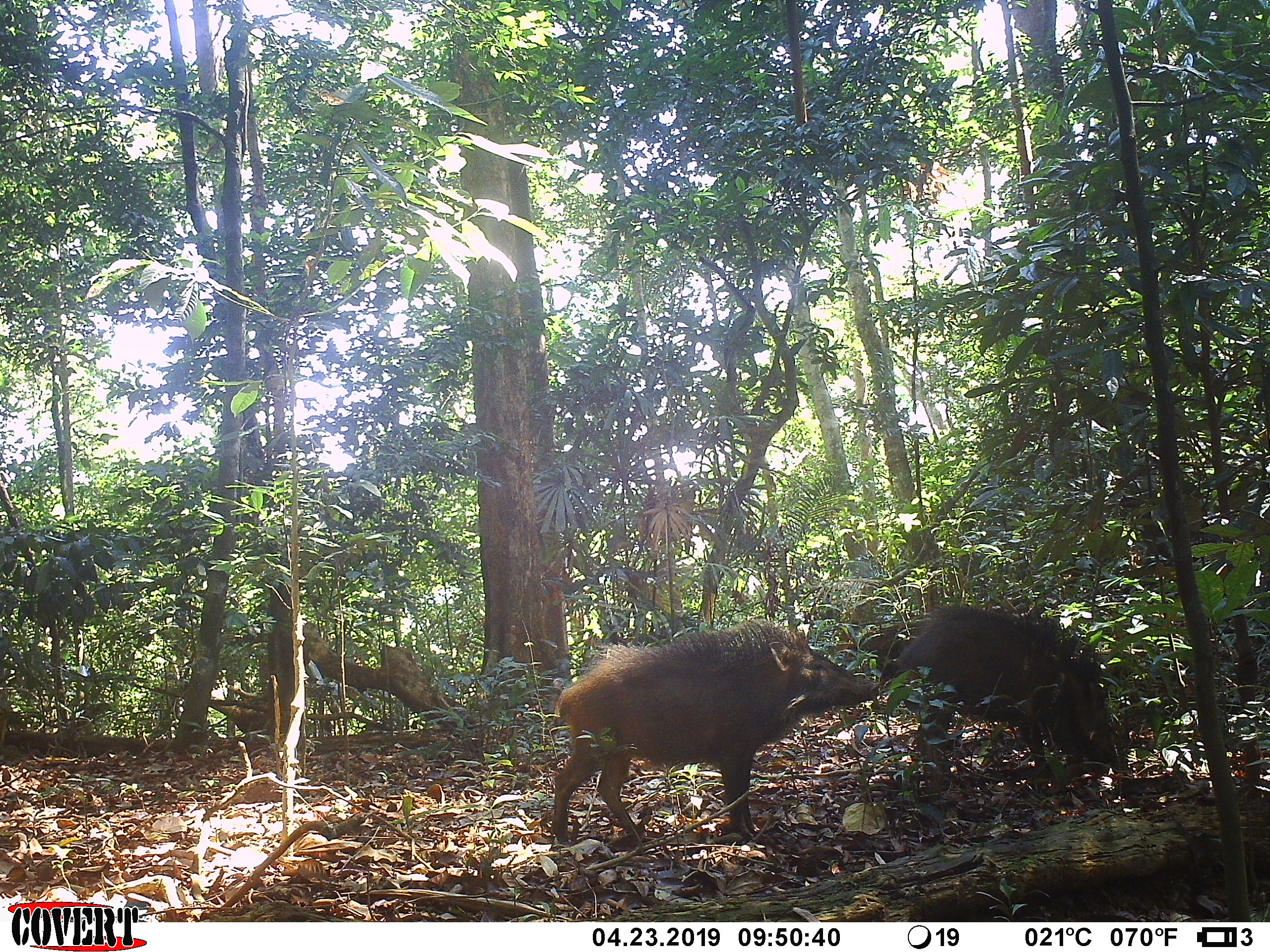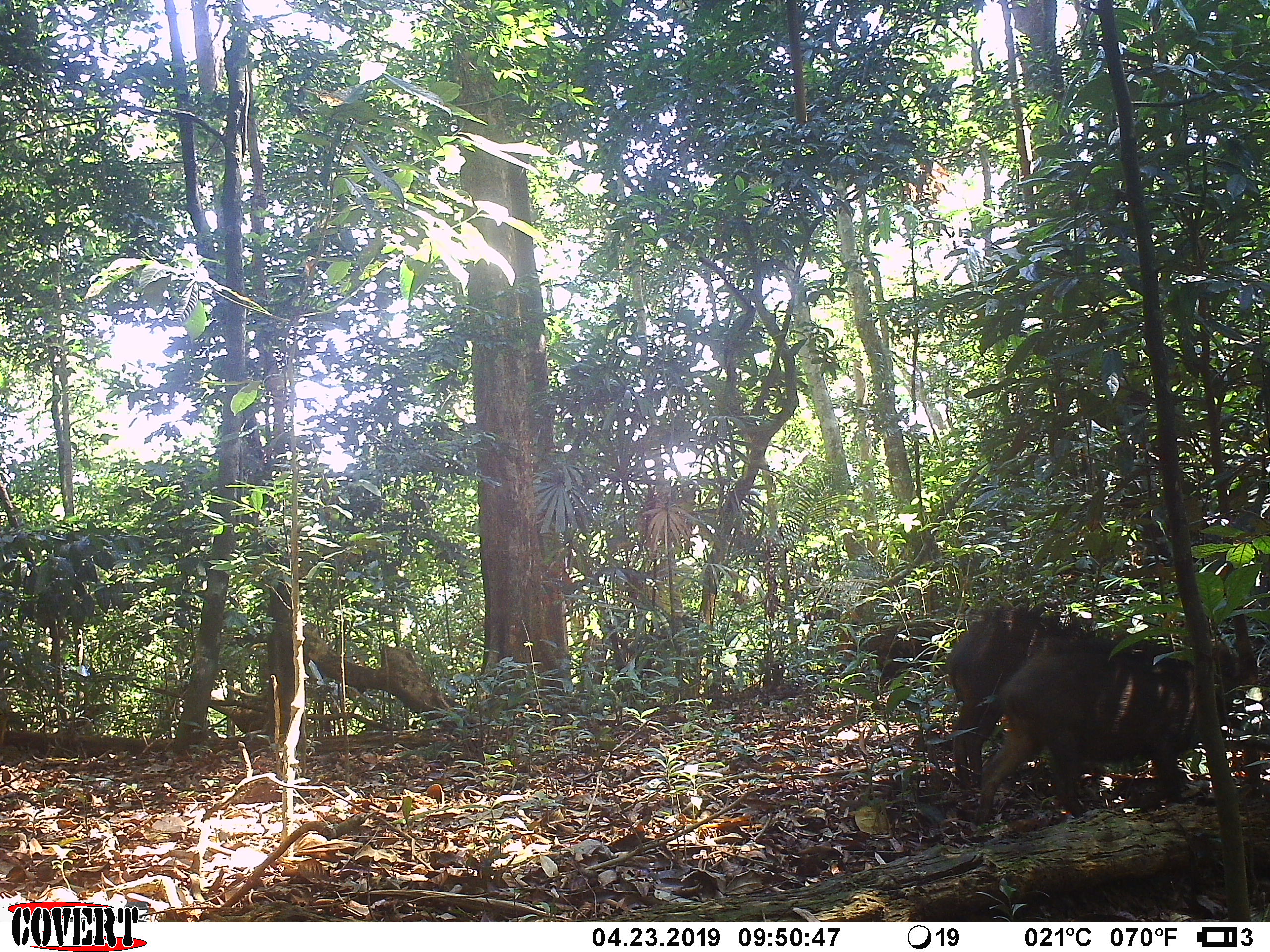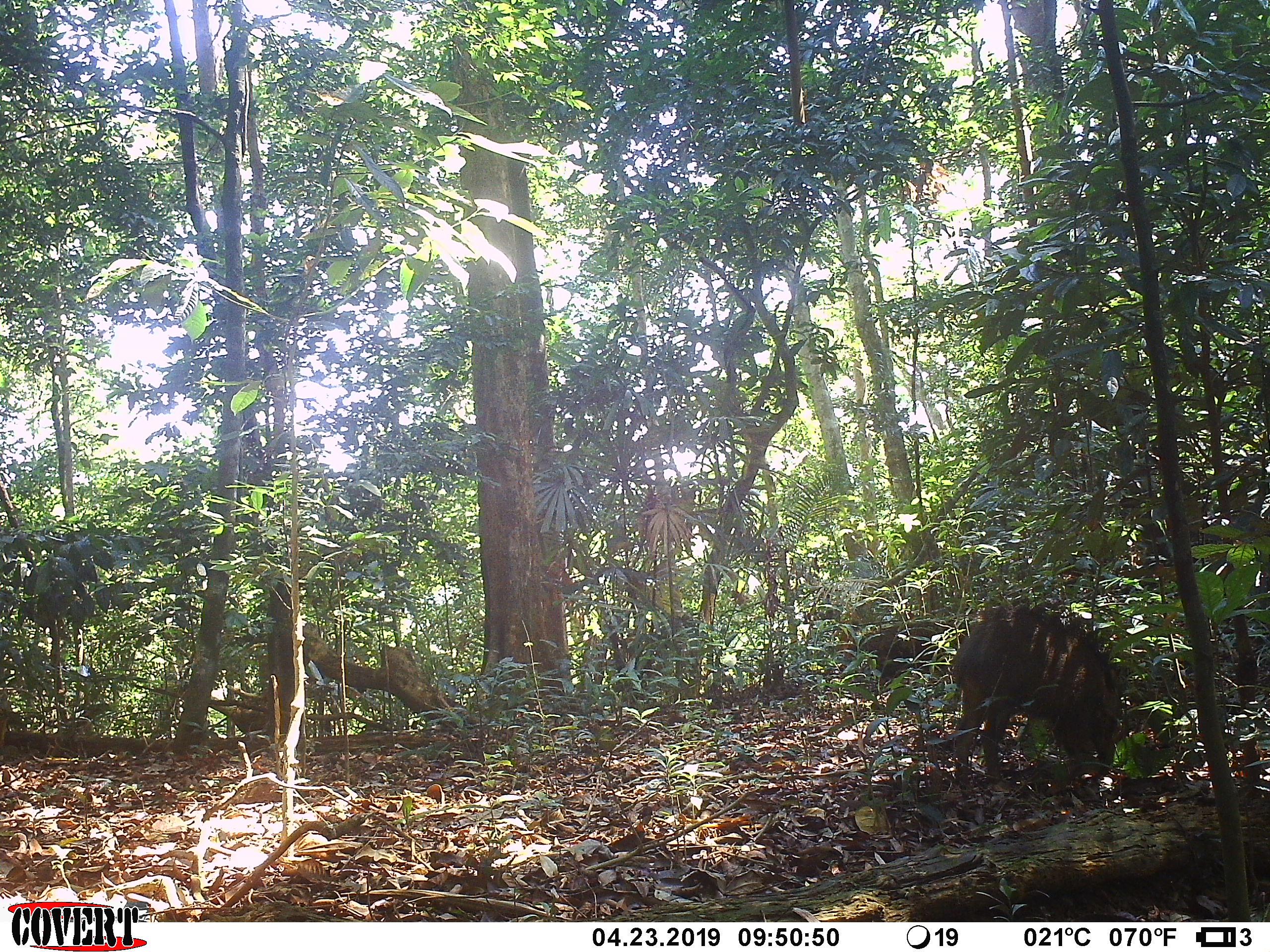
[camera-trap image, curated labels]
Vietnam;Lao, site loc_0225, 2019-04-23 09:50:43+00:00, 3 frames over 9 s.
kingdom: Animalia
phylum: Chordata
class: Mammalia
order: Artiodactyla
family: Suidae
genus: Sus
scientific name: Sus scrofa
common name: eurasian wild pig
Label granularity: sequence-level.